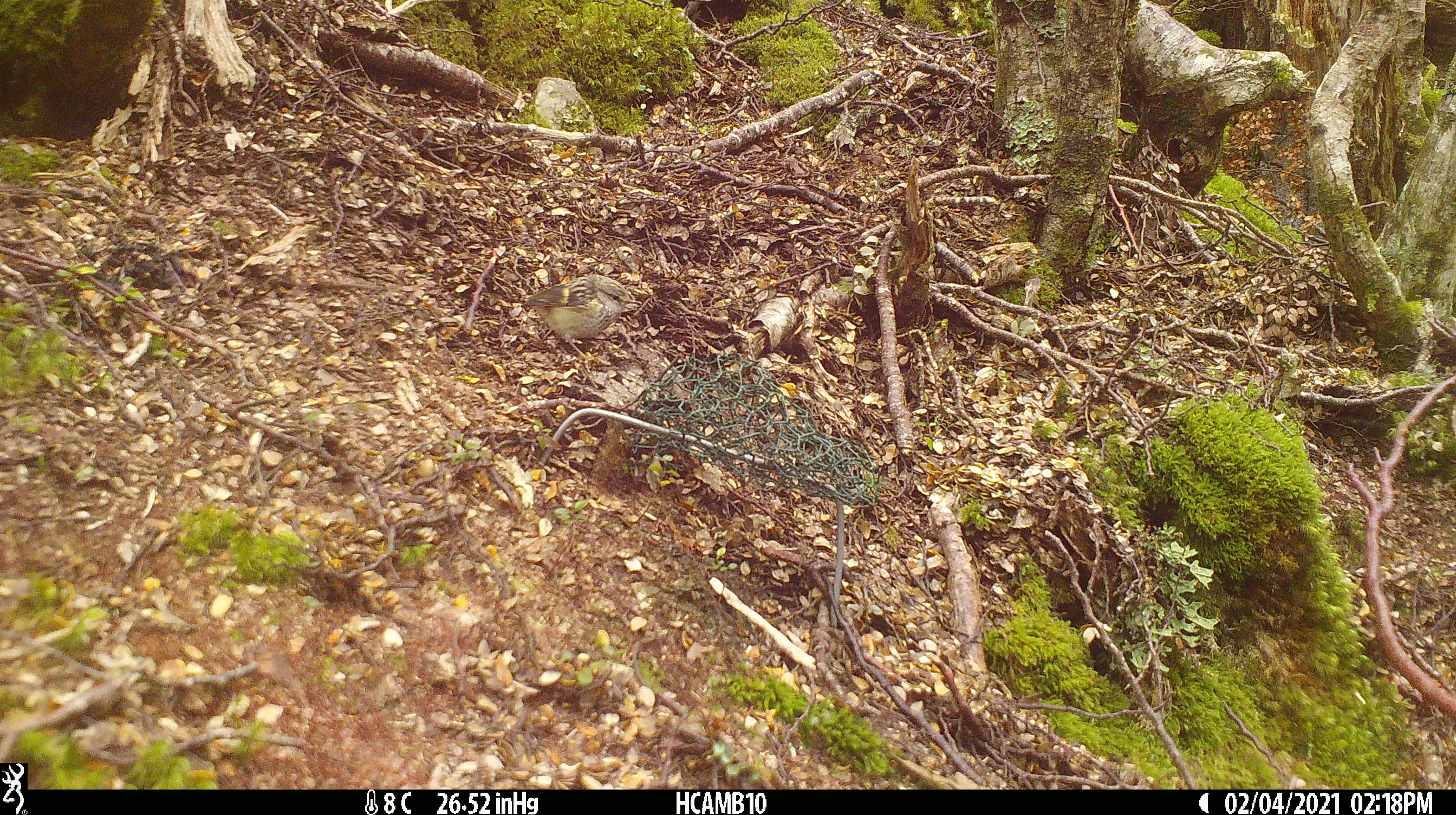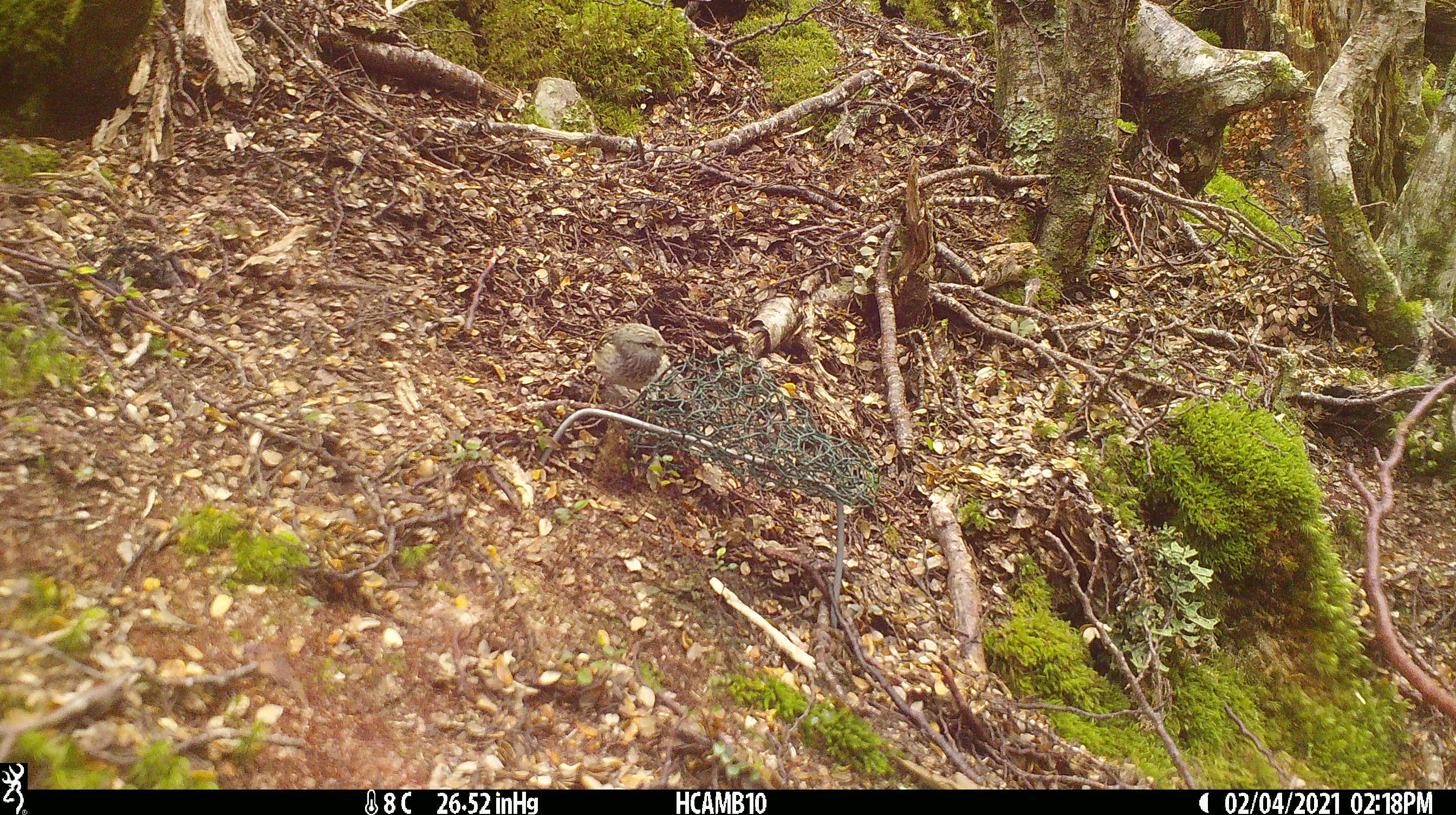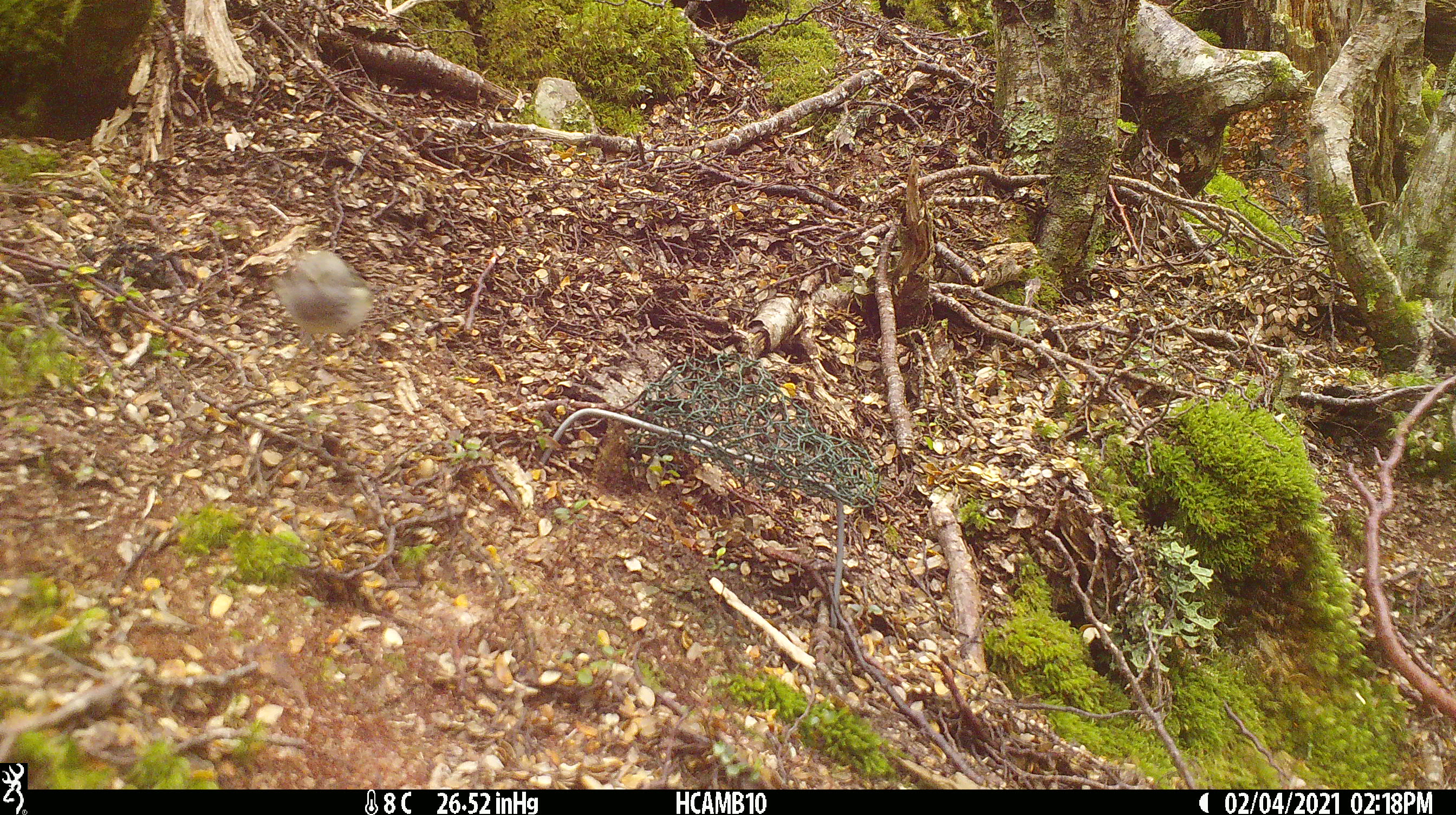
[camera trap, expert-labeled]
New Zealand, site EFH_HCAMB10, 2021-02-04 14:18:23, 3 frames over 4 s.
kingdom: Animalia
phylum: Chordata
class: Aves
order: Passeriformes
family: Acanthisittidae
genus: Acanthisitta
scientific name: Acanthisitta chloris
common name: rifleman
Rifleman (Acanthisitta chloris).